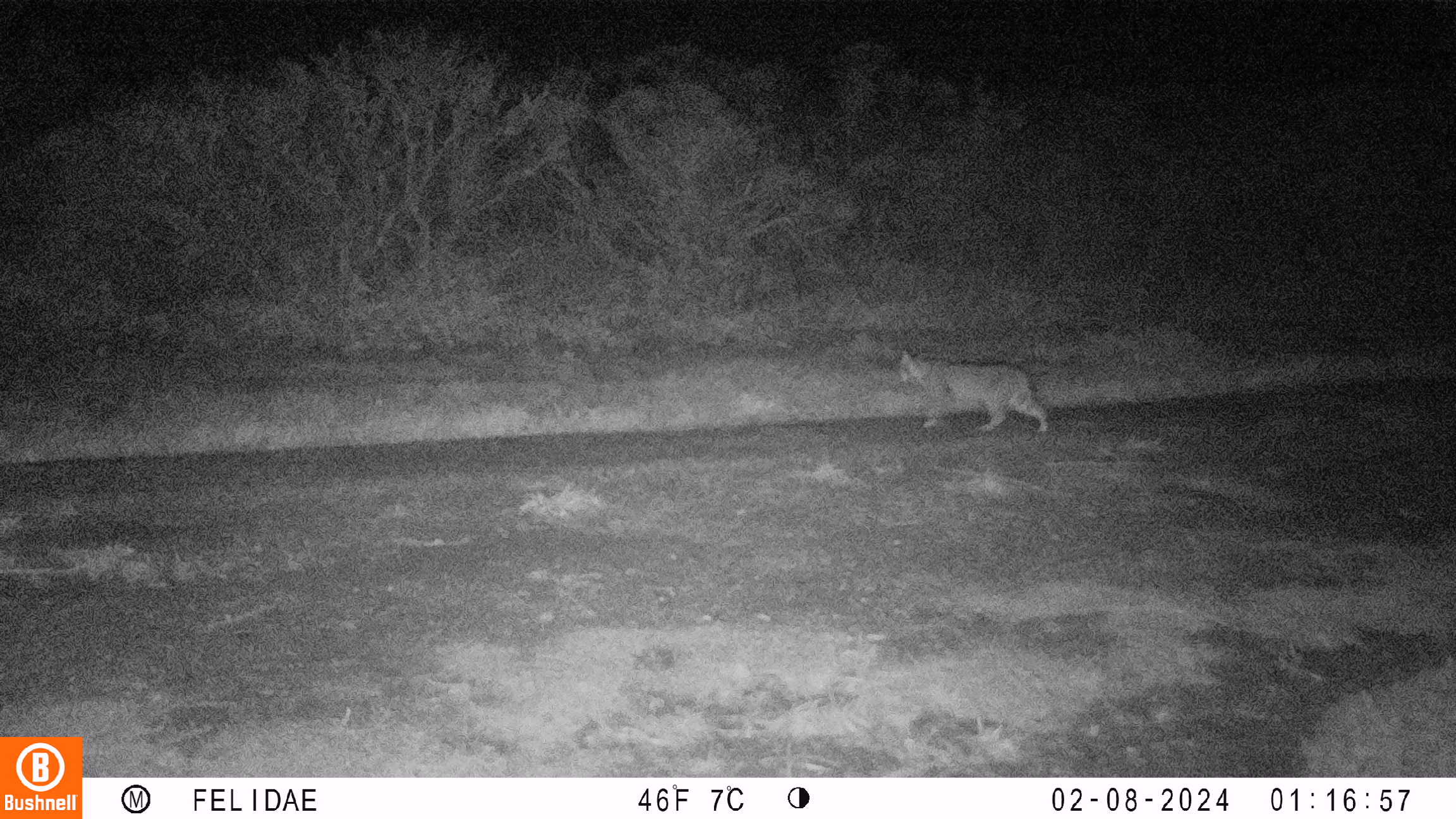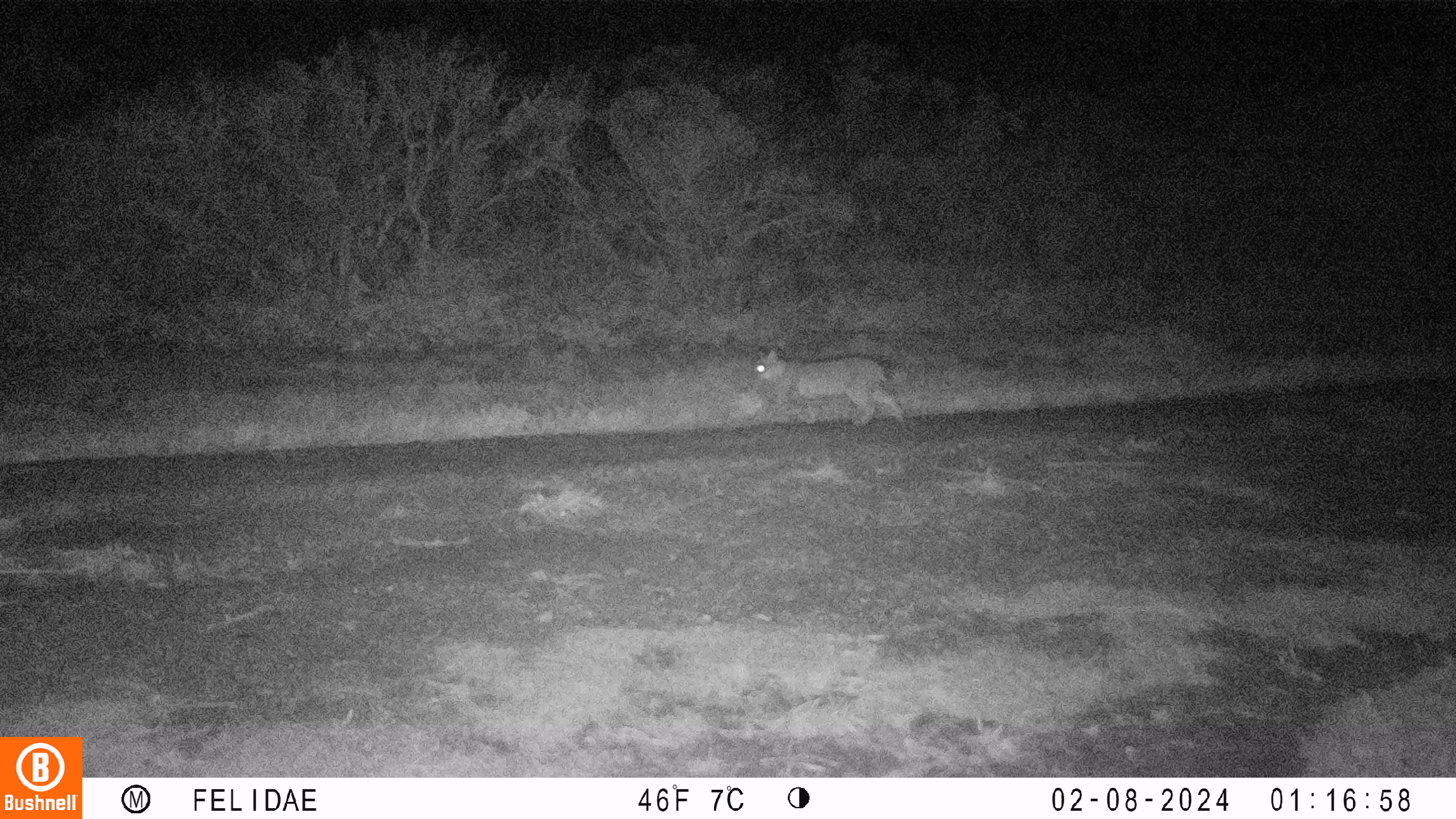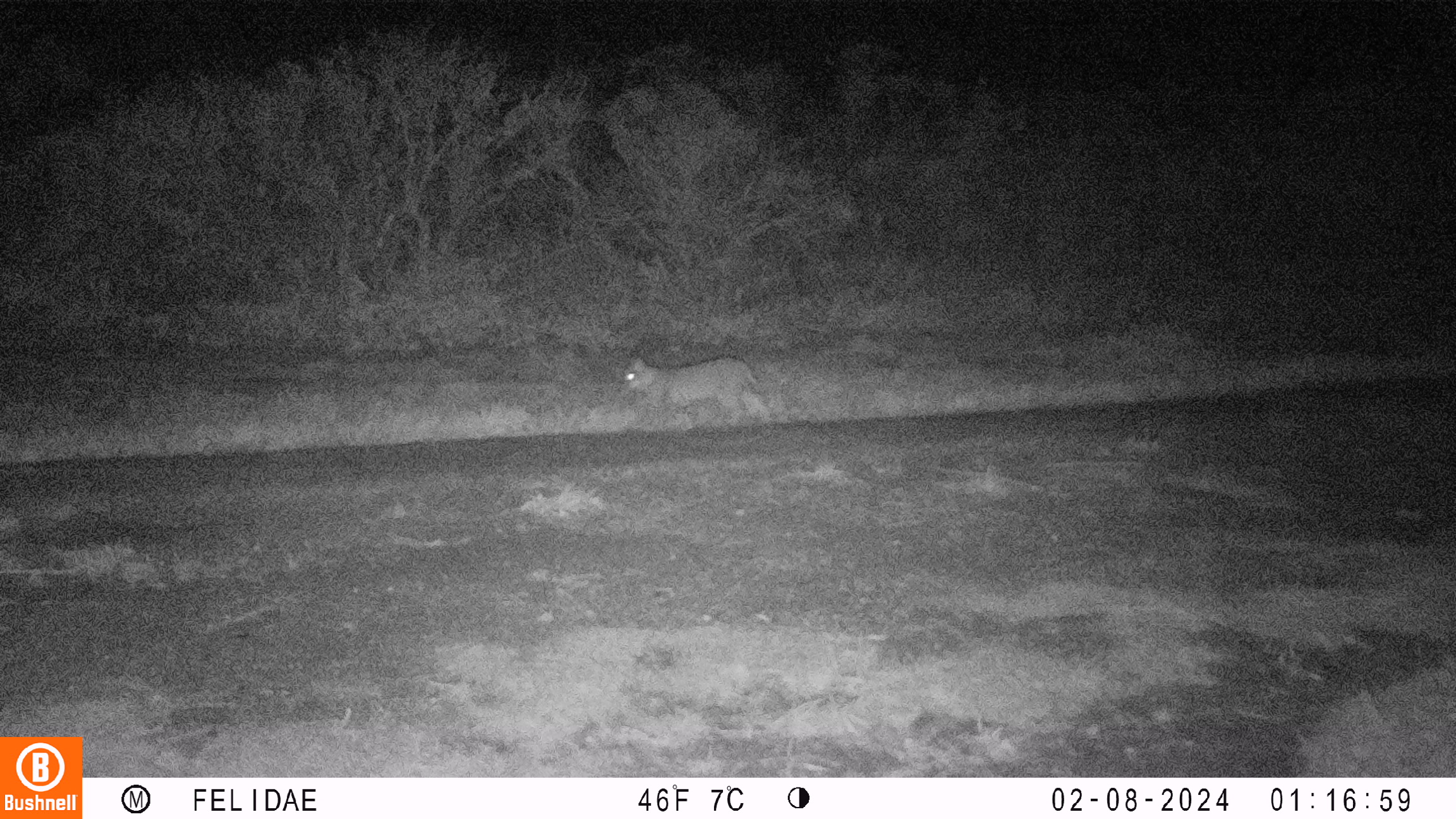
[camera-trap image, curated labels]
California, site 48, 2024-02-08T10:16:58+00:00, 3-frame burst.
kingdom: Animalia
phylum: Chordata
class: Mammalia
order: Carnivora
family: Felidae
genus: Lynx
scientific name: Lynx rufus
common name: bobcat